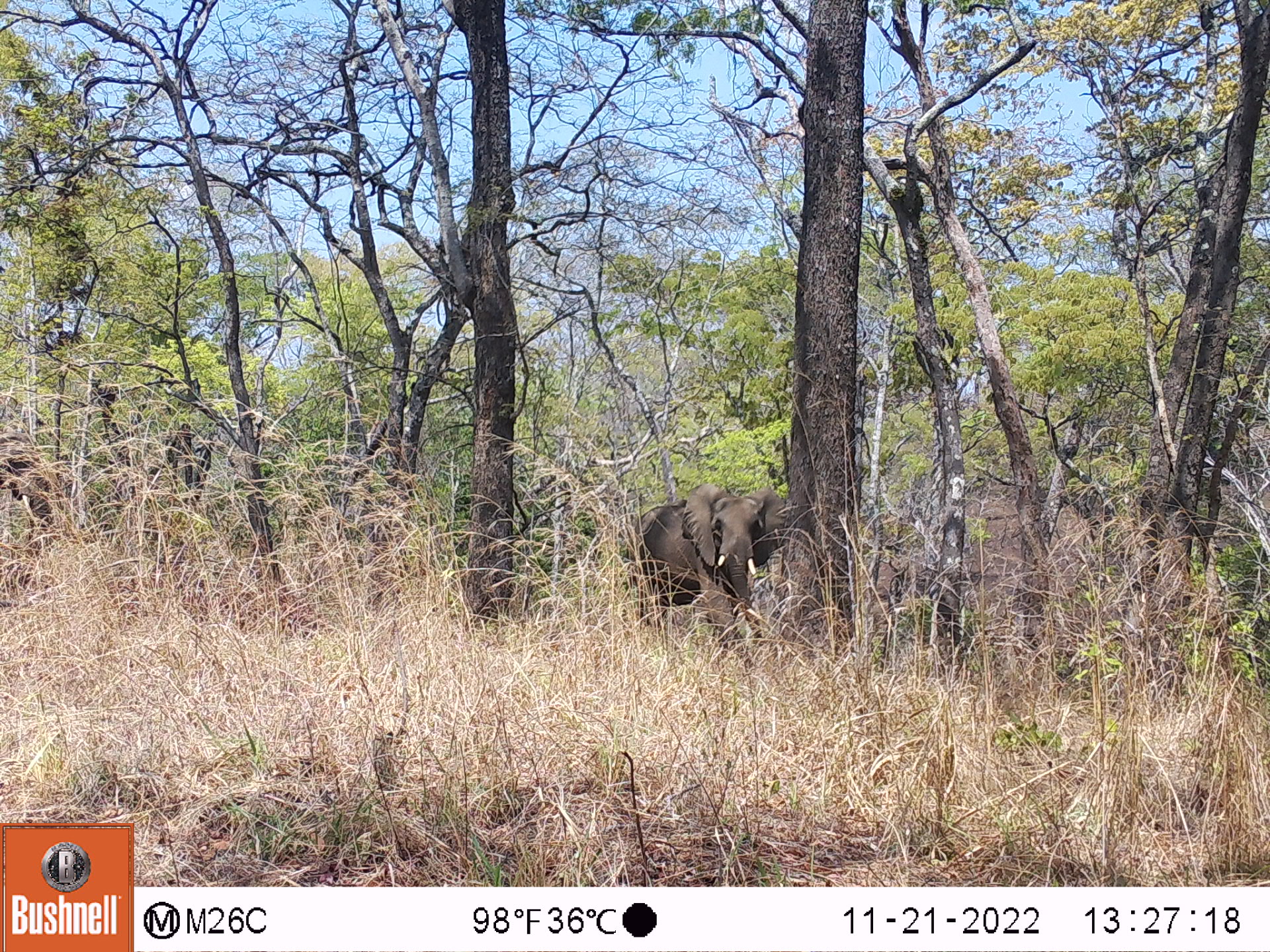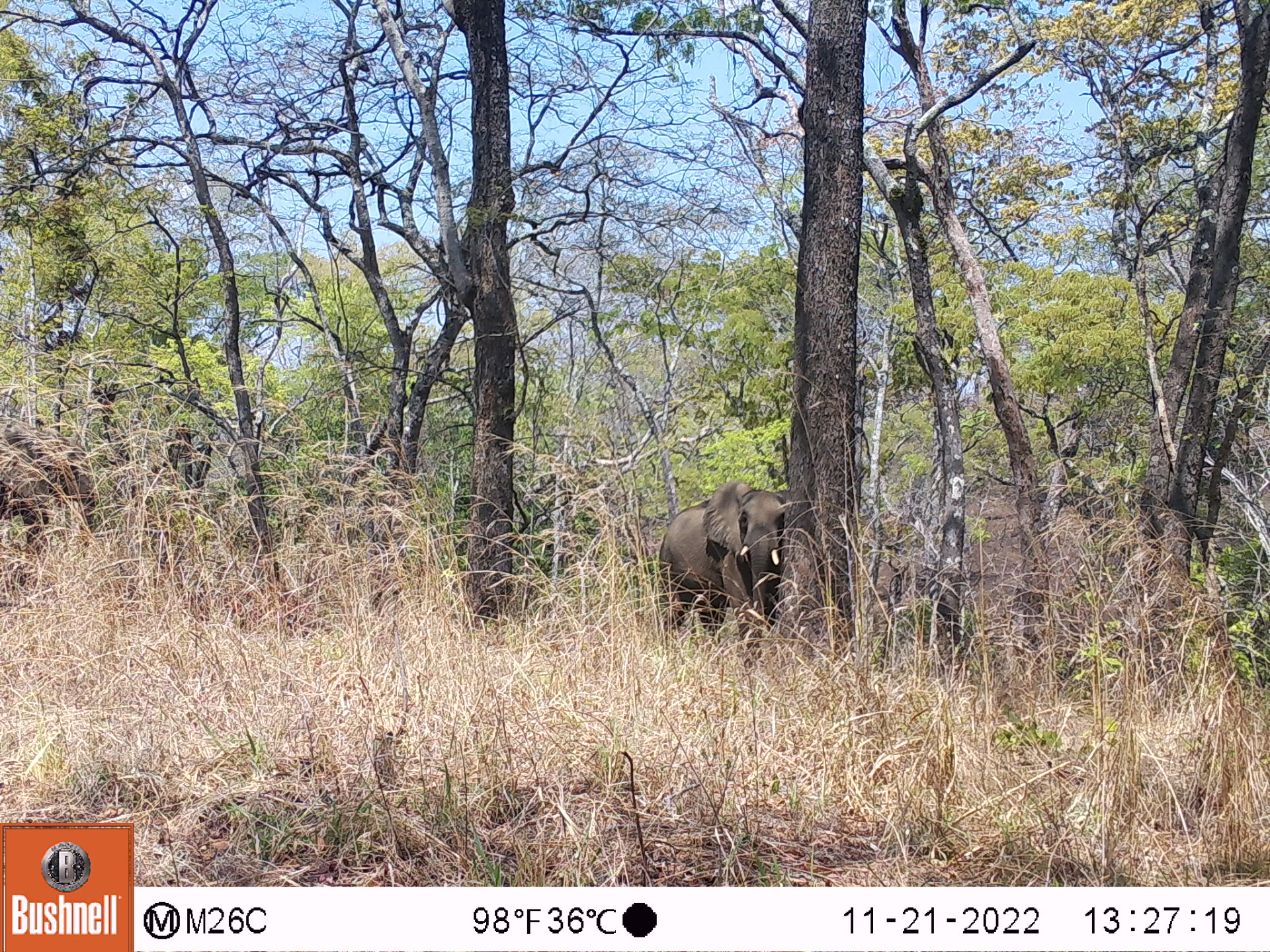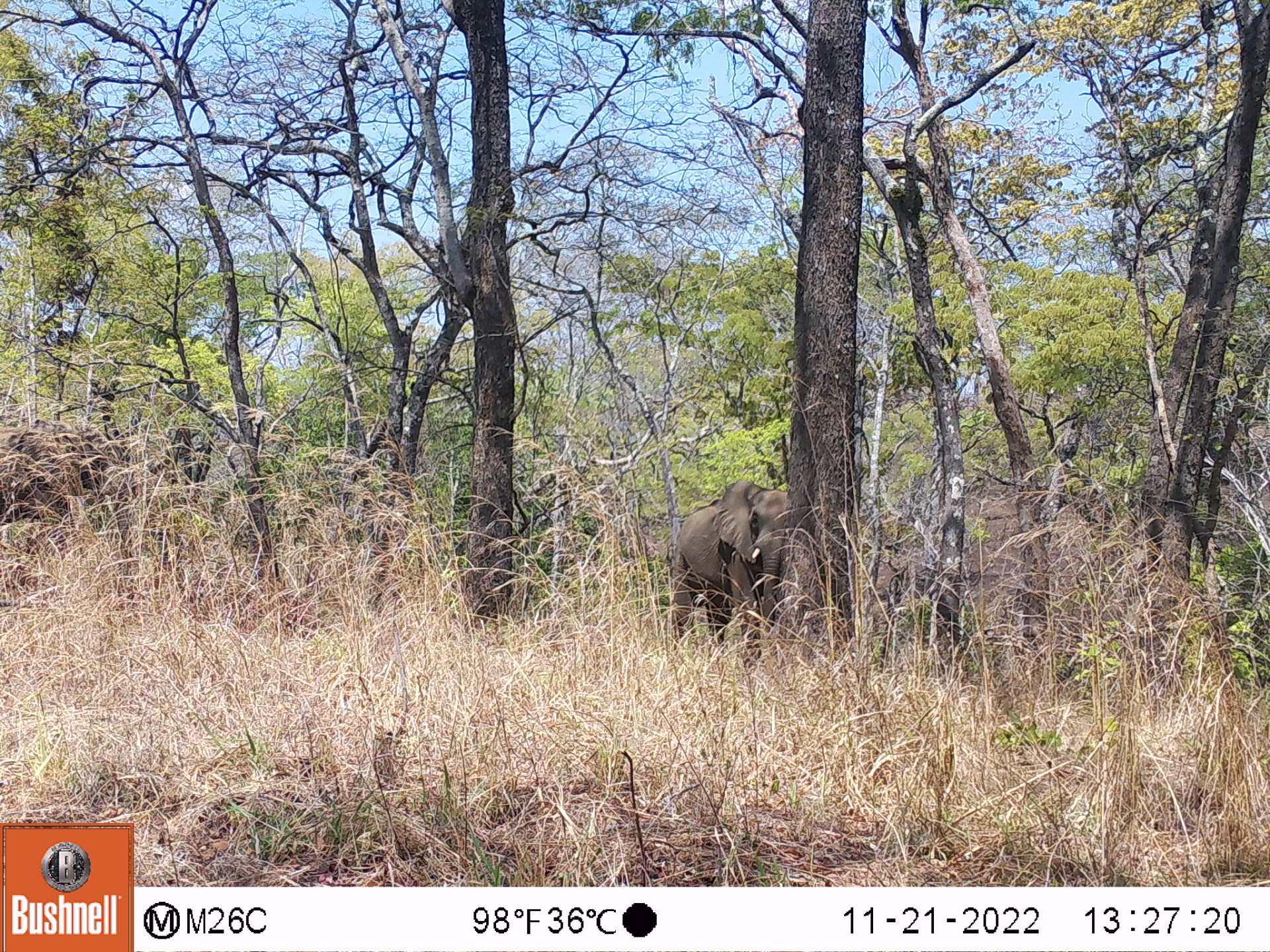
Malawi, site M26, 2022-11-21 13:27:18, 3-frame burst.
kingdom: Animalia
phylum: Chordata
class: Mammalia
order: Proboscidea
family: Elephantidae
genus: Loxodonta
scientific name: Loxodonta africana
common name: african savanna elephant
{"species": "african savanna elephant (Loxodonta africana)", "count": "2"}